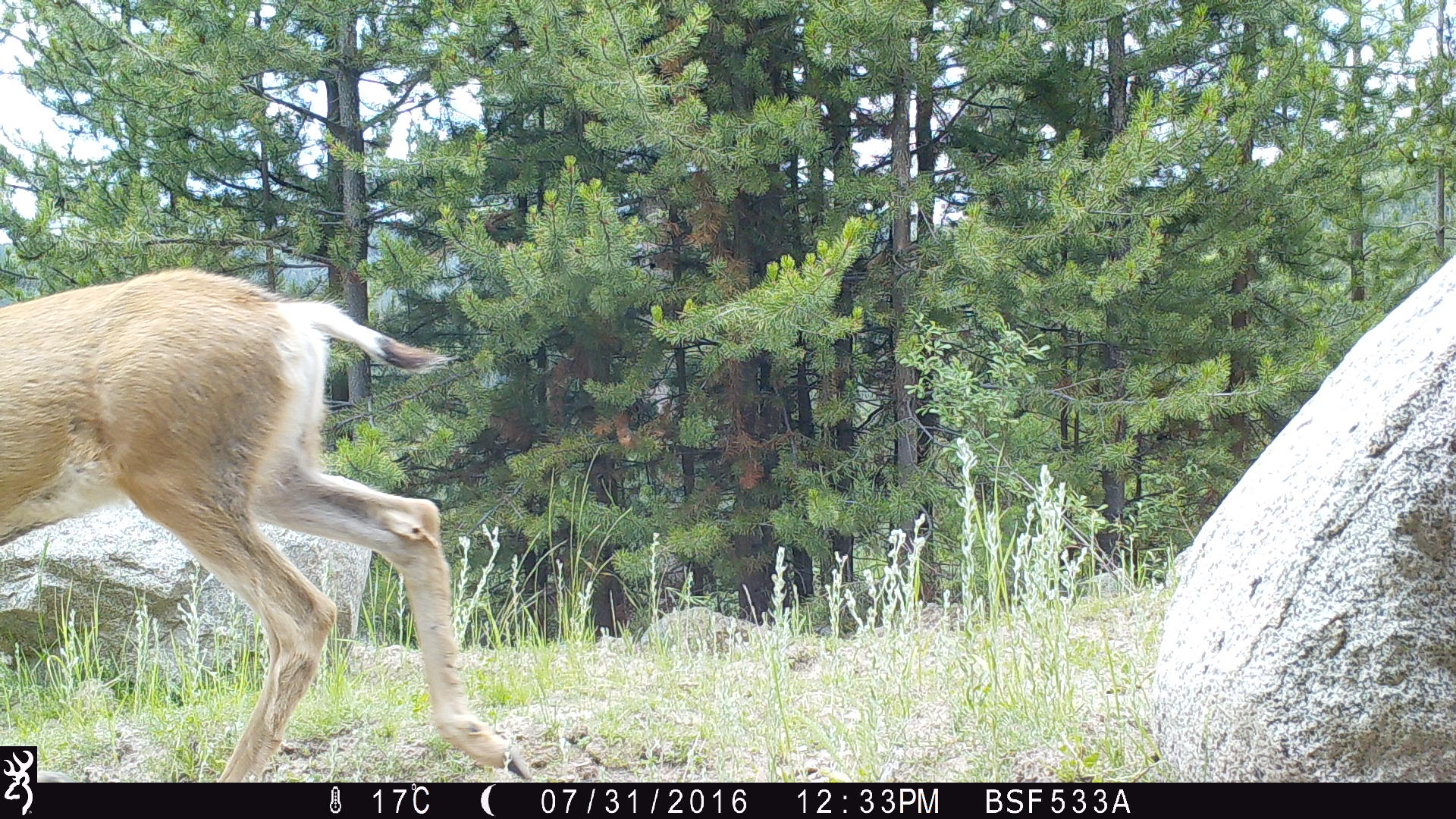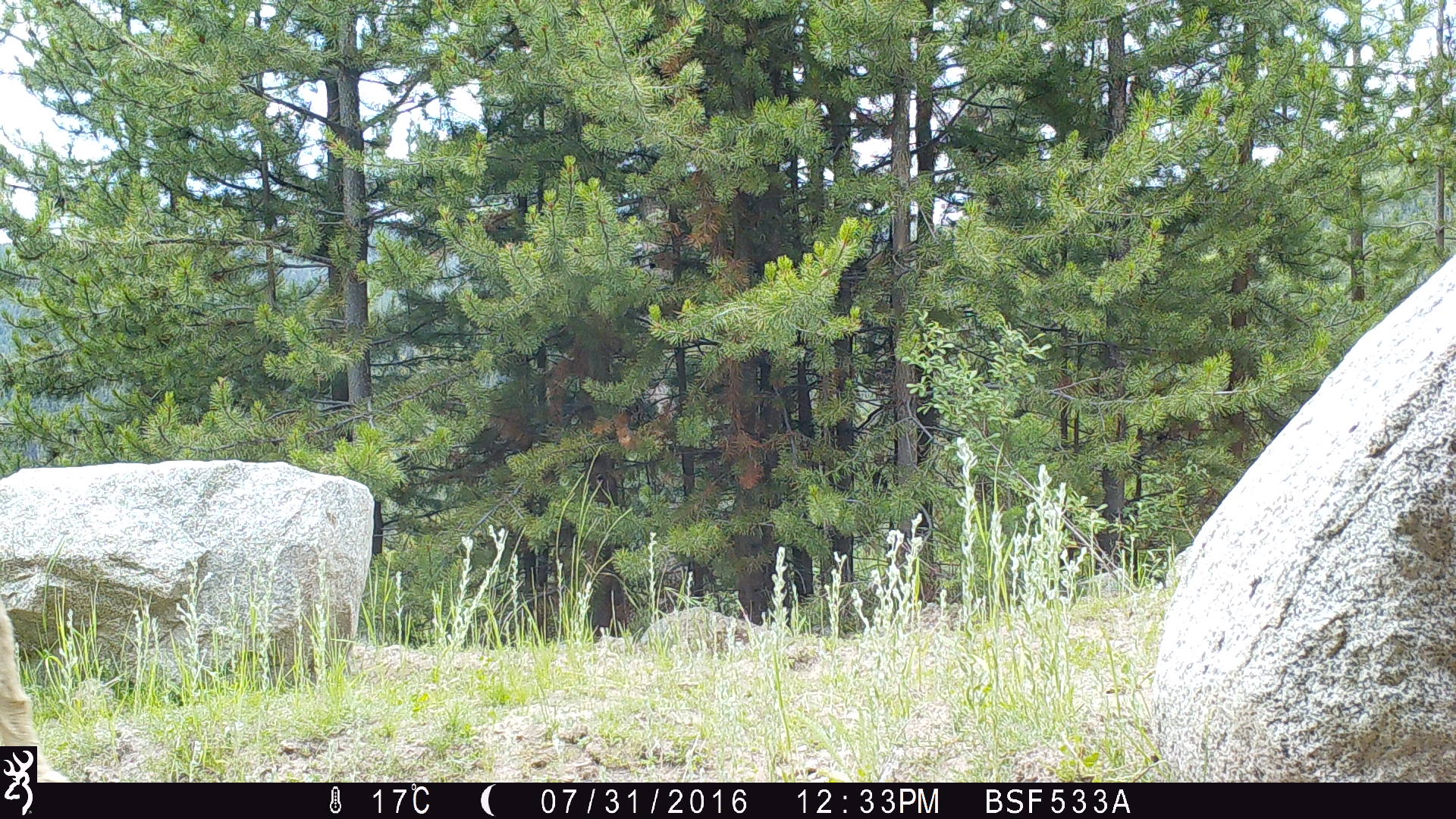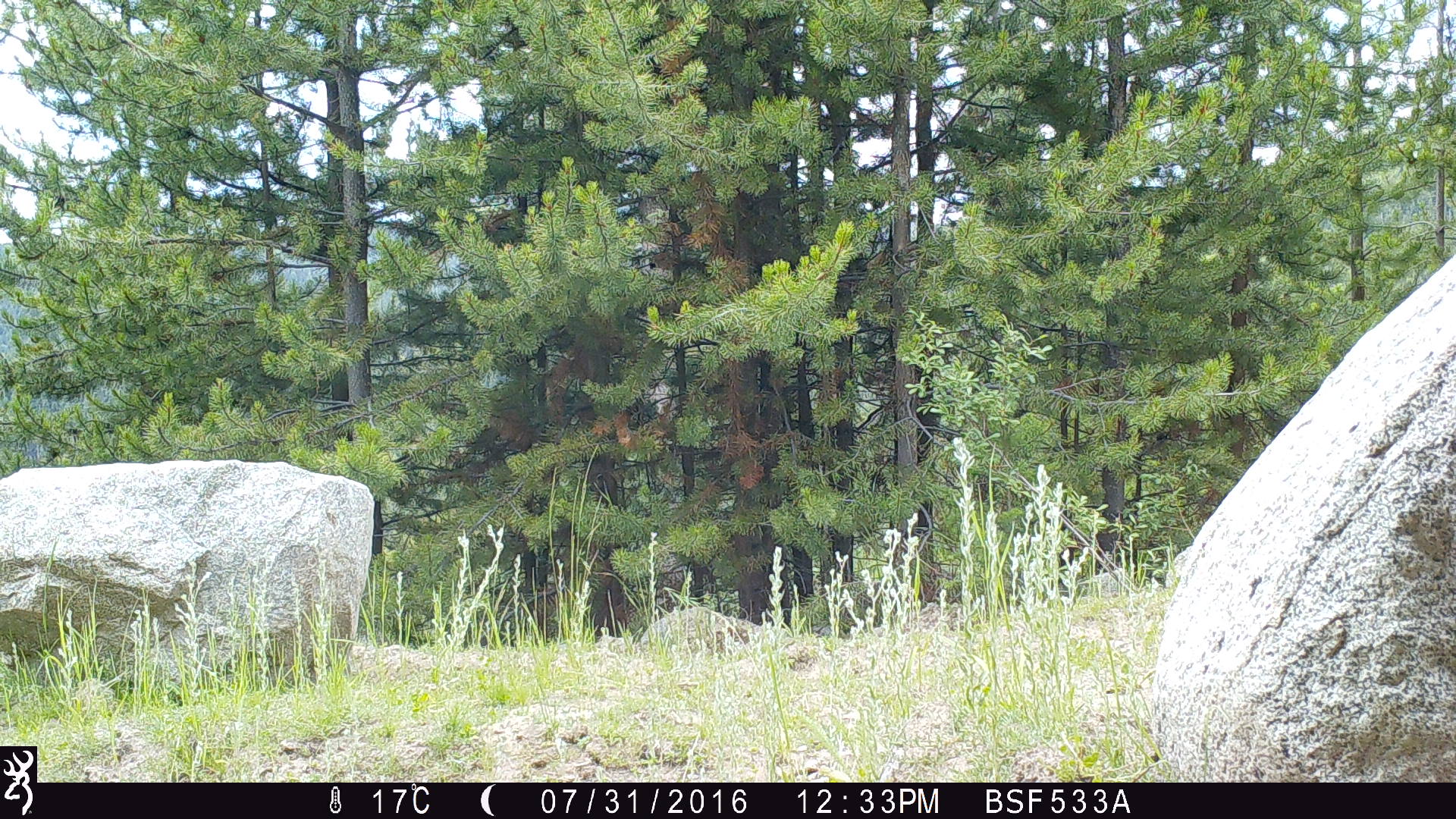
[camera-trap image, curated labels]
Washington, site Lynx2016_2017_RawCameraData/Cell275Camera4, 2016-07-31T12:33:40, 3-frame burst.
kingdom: Animalia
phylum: Chordata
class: Mammalia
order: Artiodactyla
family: Cervidae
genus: Odocoileus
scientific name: Odocoileus hemionus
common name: mule deer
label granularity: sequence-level